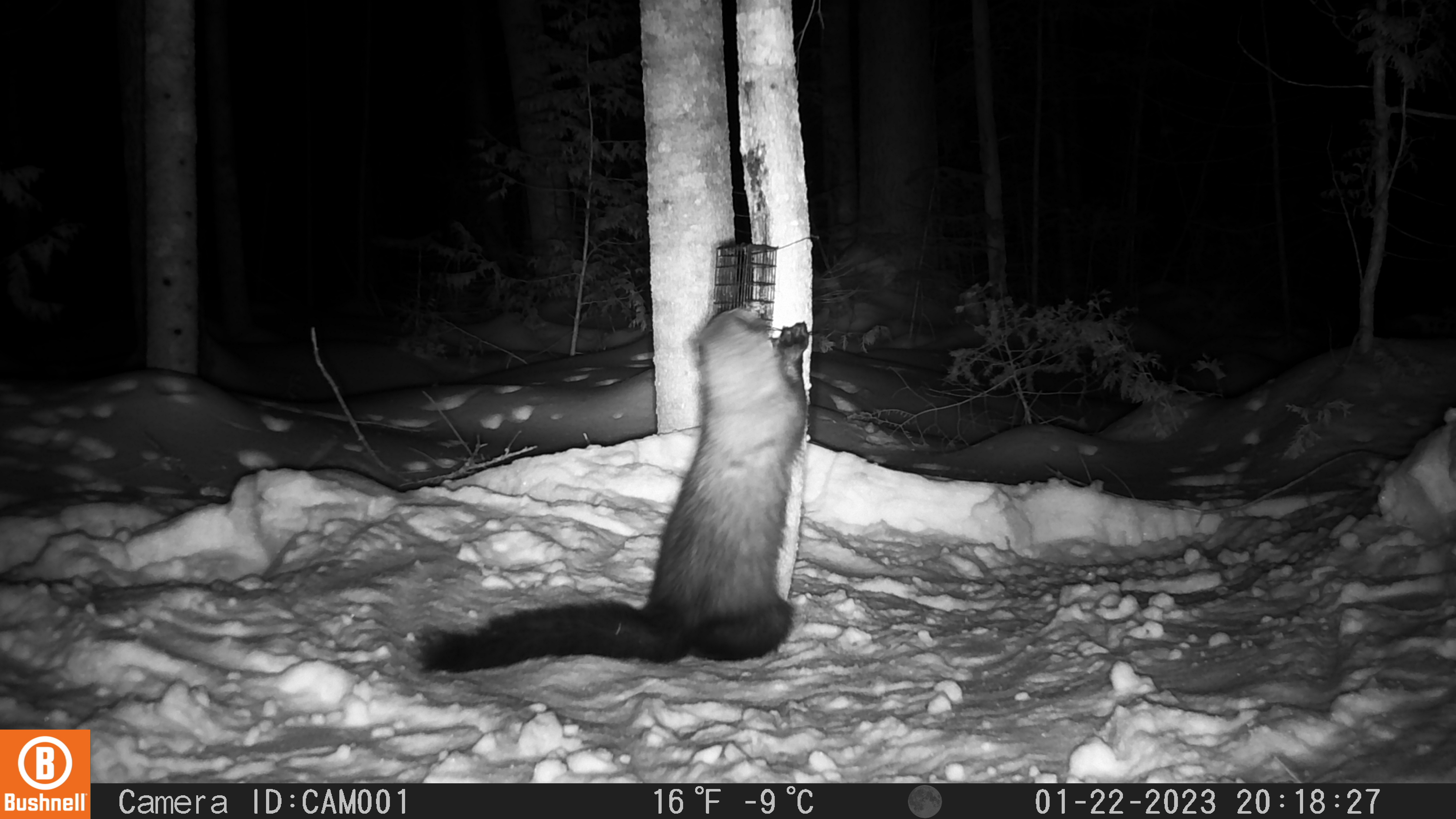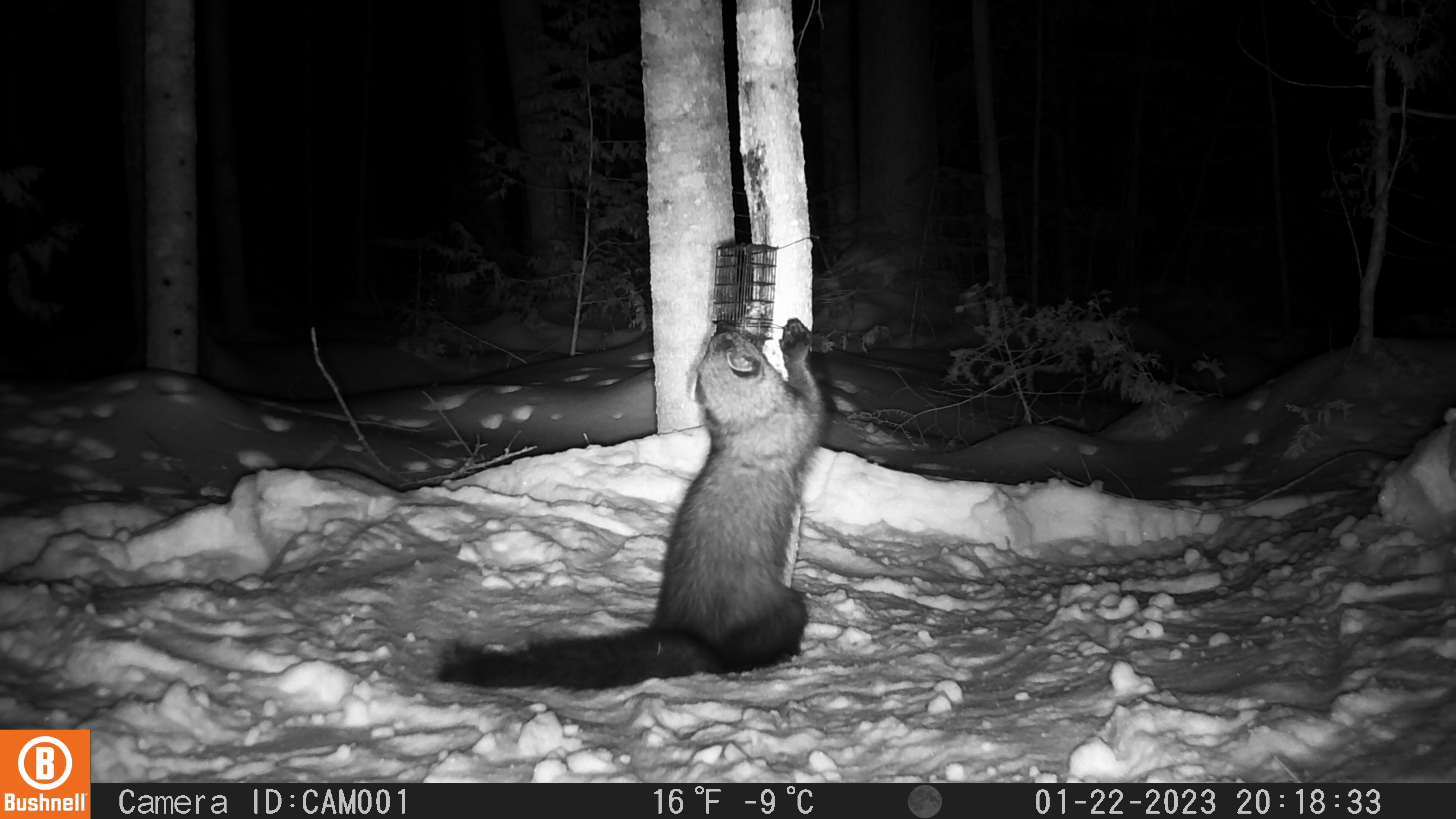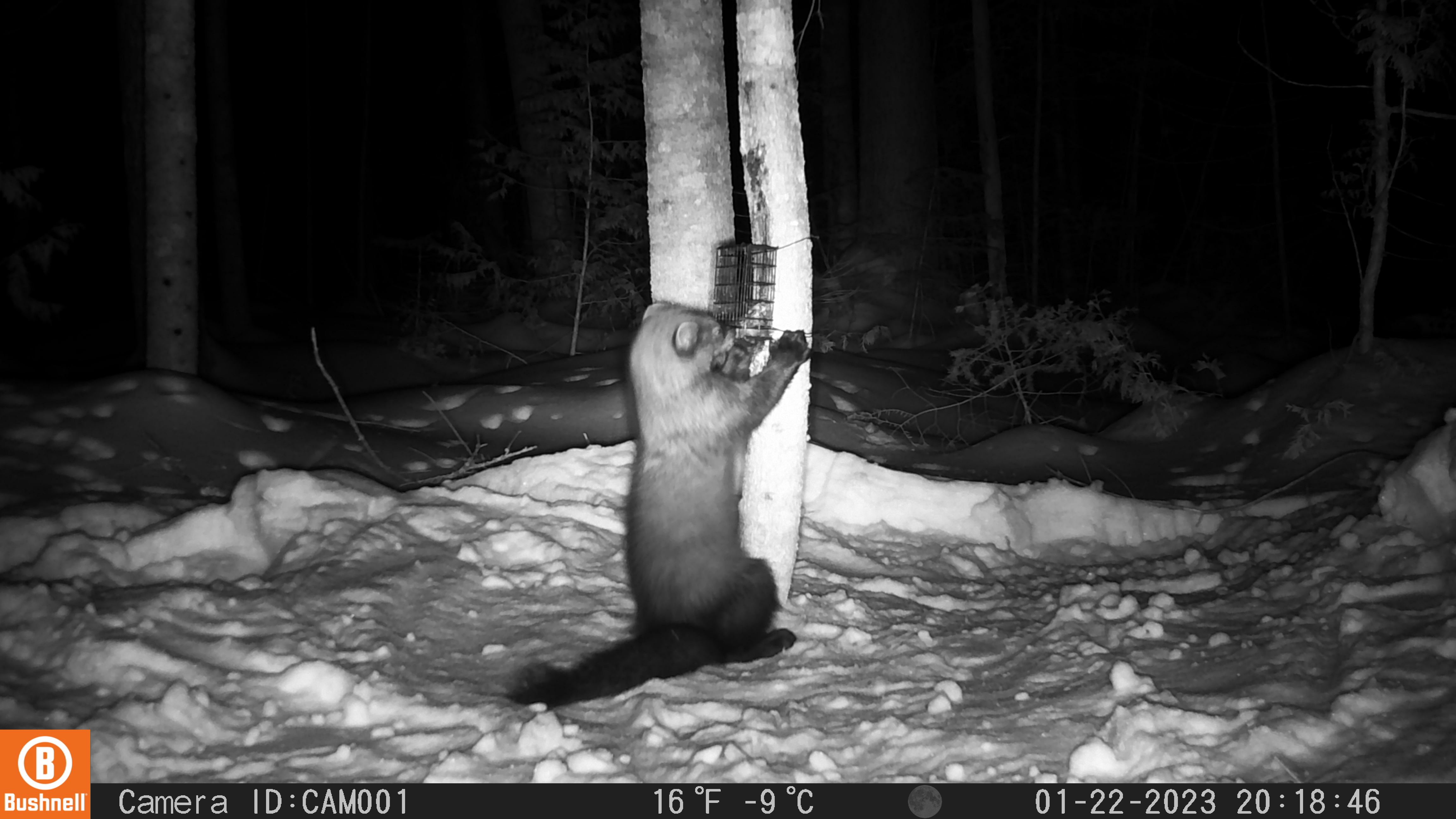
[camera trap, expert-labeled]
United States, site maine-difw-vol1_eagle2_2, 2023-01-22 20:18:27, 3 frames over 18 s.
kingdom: Animalia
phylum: Chordata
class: Mammalia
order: Carnivora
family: Mustelidae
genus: Pekania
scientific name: Pekania pennanti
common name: fisher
Fisher (Pekania pennanti).